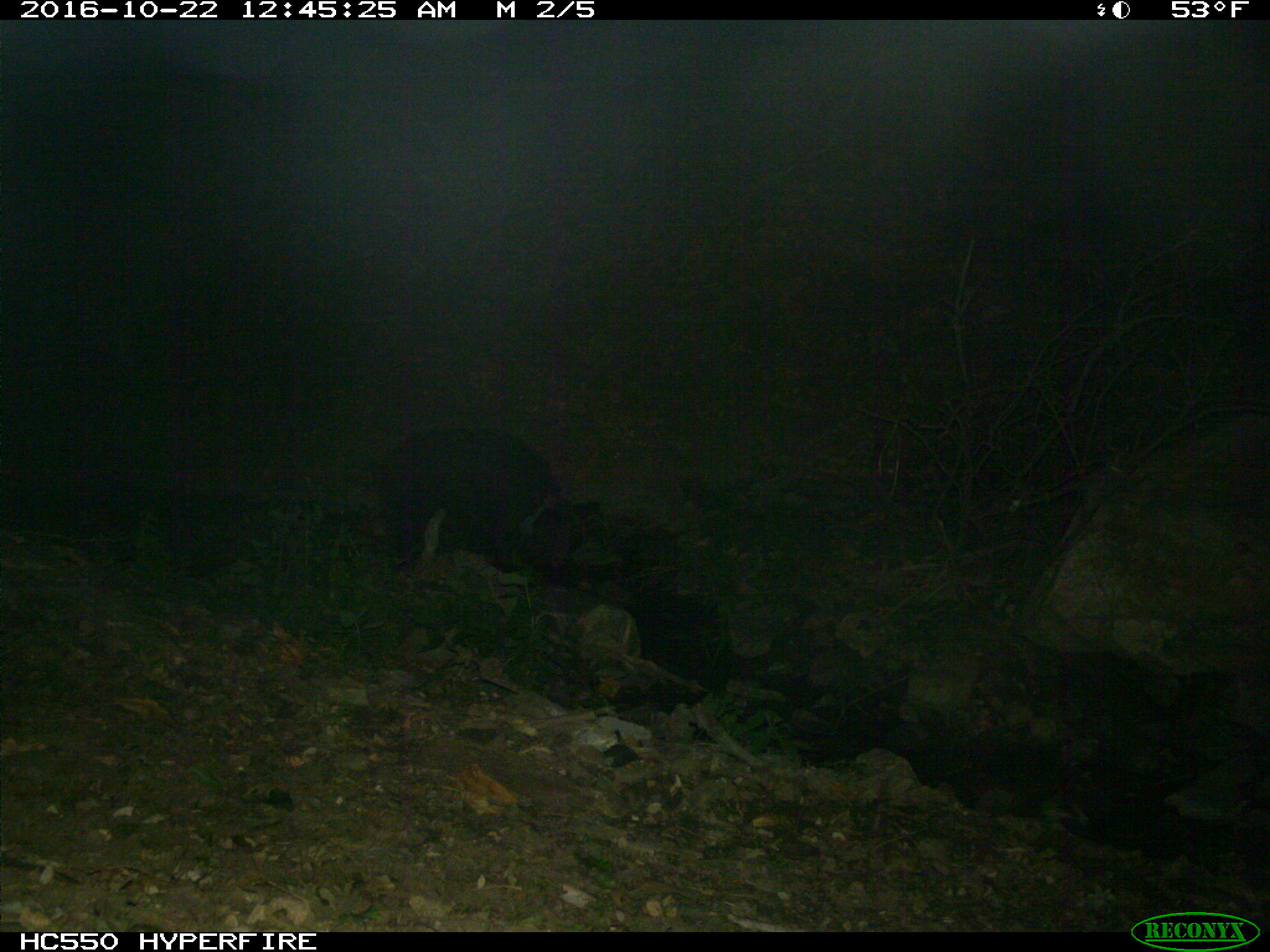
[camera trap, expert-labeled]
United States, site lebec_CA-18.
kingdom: Animalia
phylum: Chordata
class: Mammalia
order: Artiodactyla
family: Suidae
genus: Sus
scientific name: Sus scrofa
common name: wild boar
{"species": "Sus scrofa (wild boar)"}